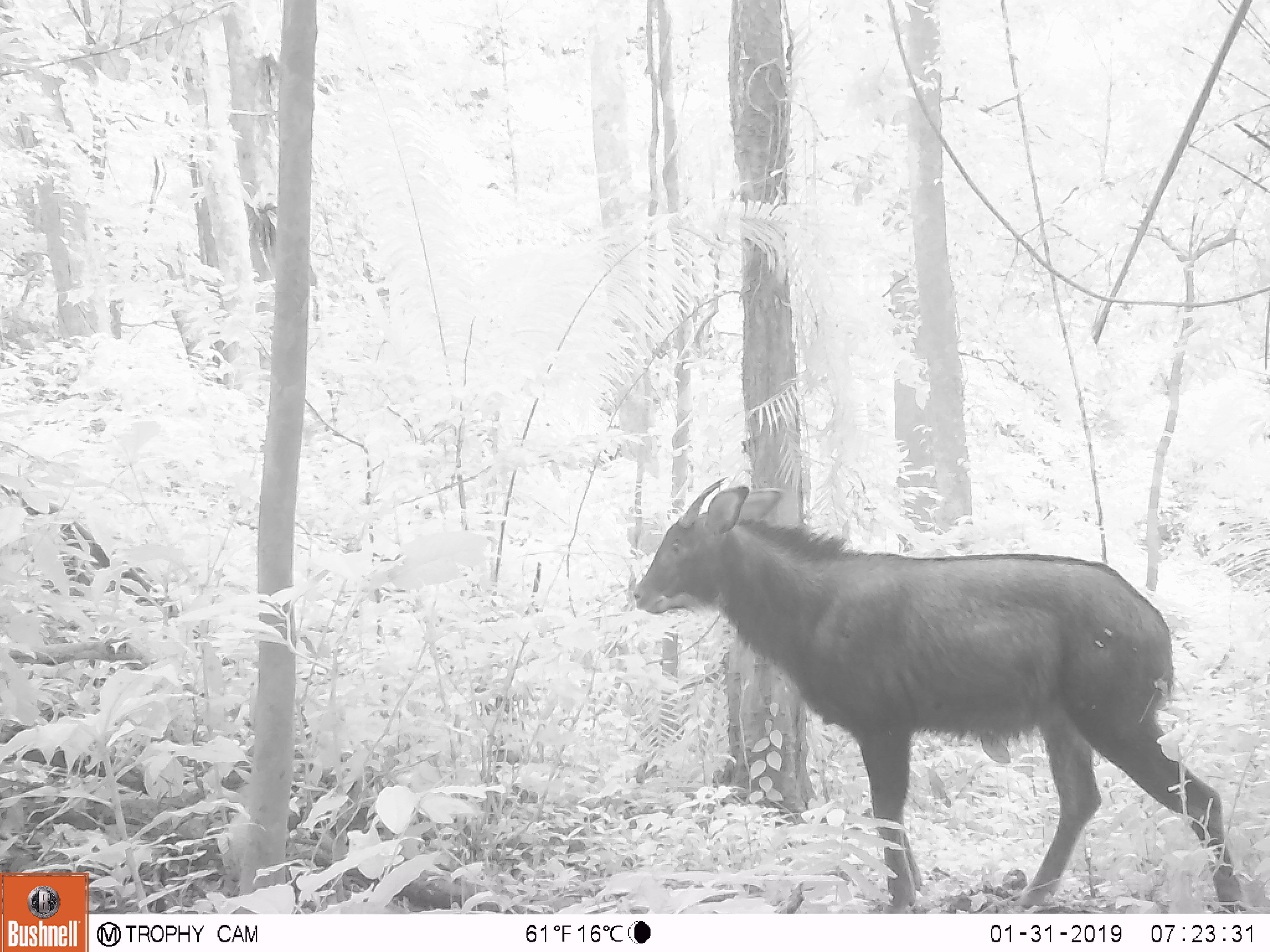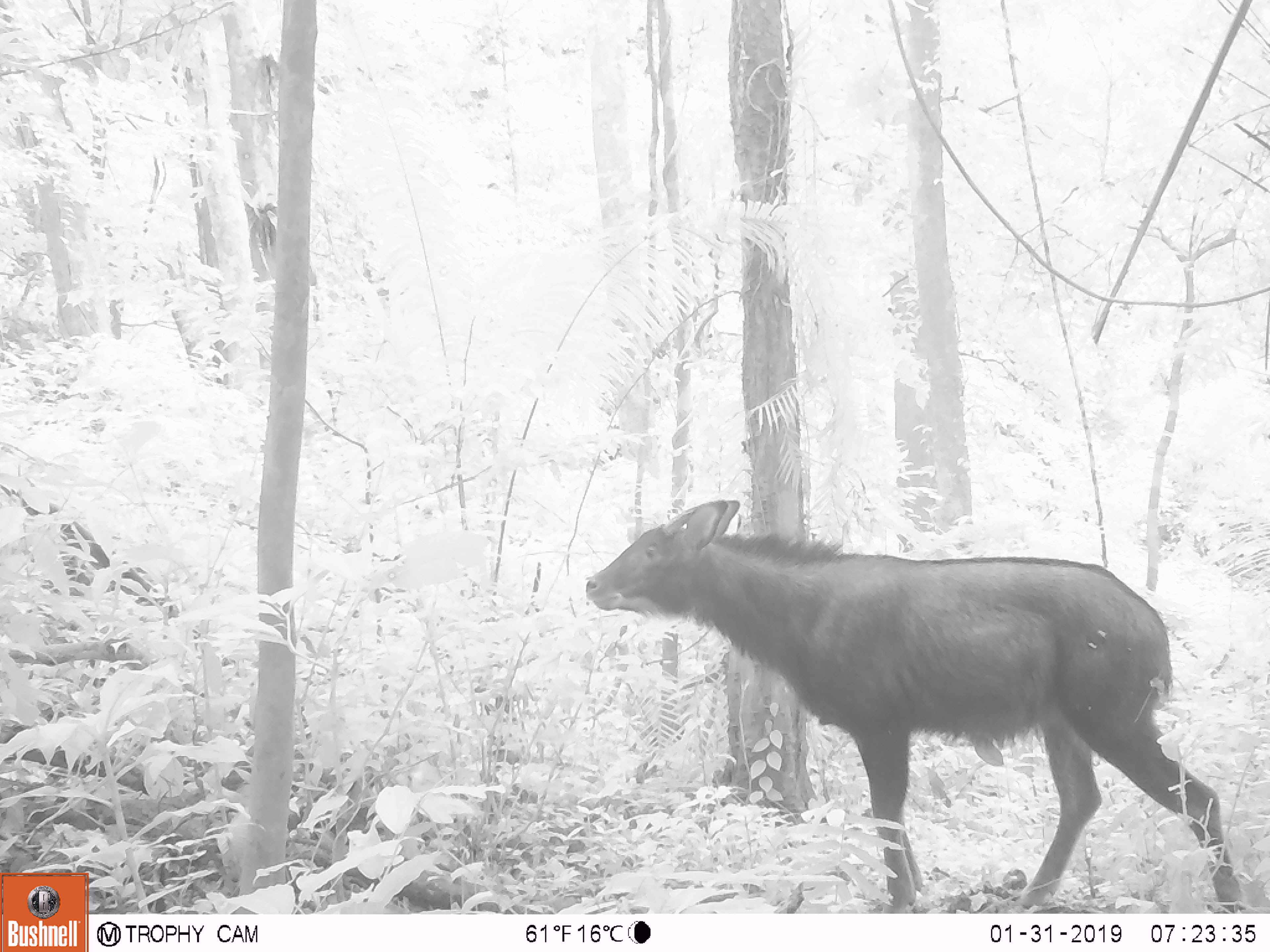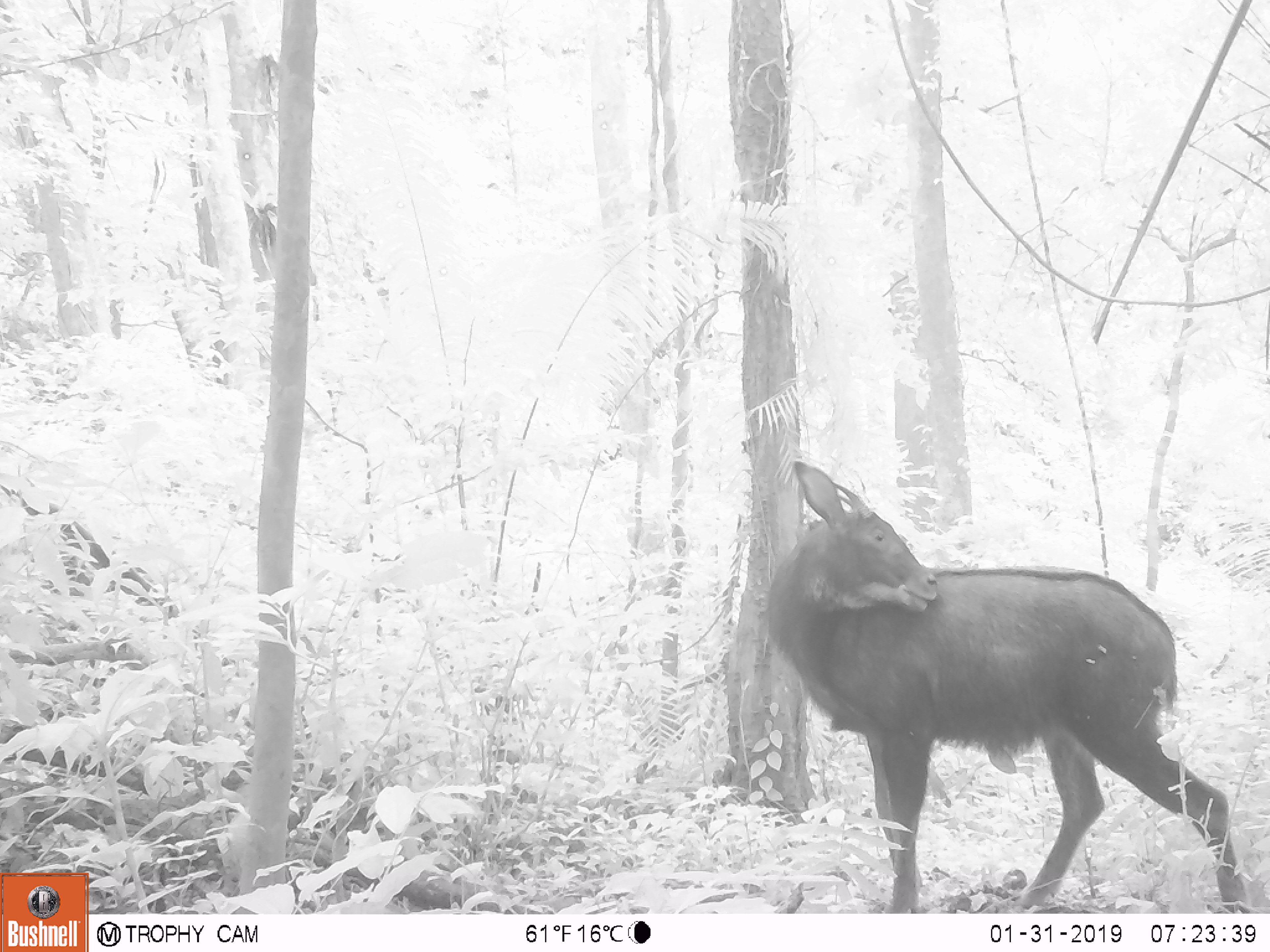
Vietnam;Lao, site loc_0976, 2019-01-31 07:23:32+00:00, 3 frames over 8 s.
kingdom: Animalia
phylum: Chordata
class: Mammalia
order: Artiodactyla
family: Bovidae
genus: Capricornis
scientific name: Capricornis sumatraensis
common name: chinese serow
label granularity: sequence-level